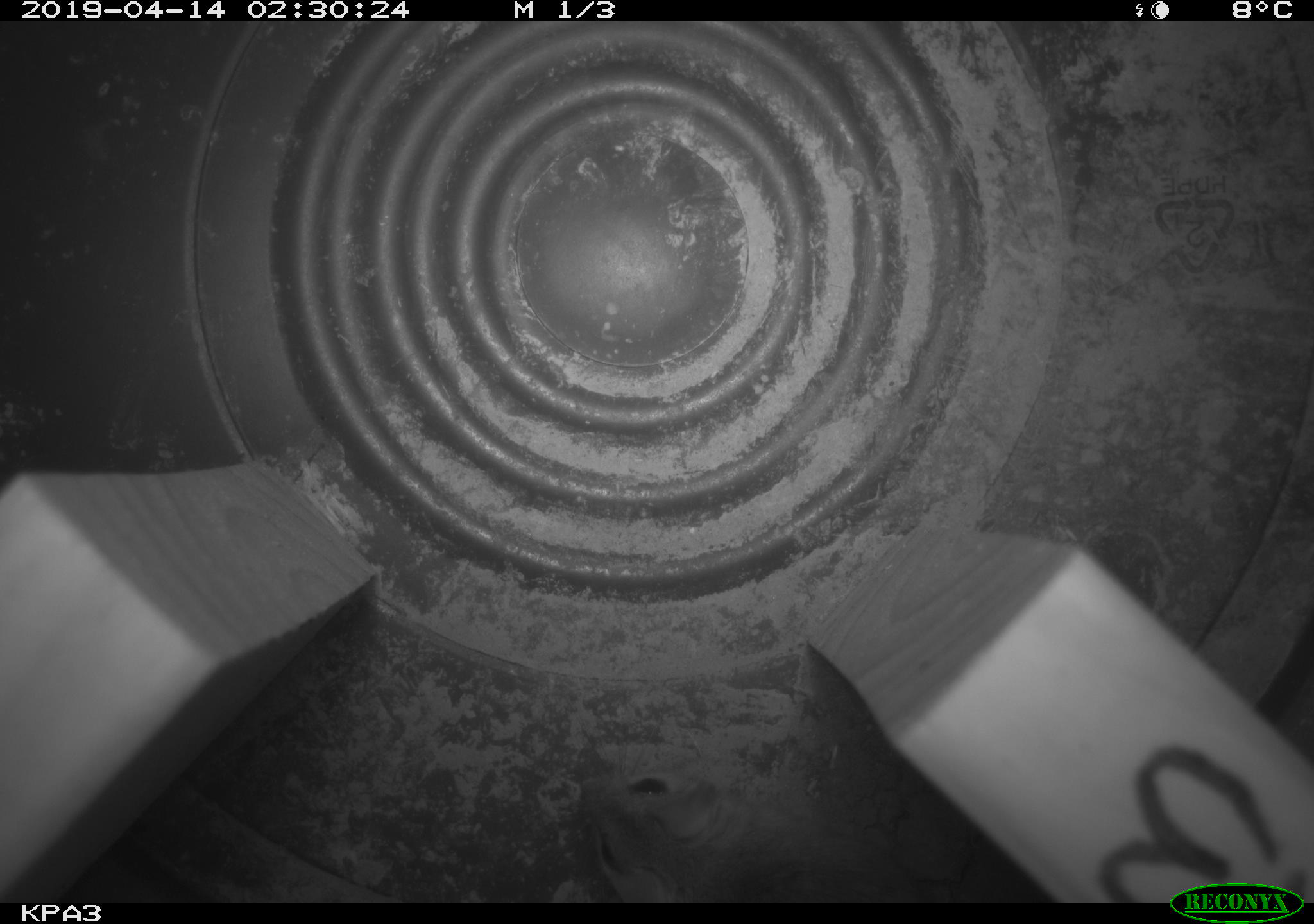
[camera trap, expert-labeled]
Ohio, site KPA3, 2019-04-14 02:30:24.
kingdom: Animalia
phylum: Chordata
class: Mammalia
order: Rodentia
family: Cricetidae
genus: Peromyscus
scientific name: Peromyscus leucopus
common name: white-footed mouse